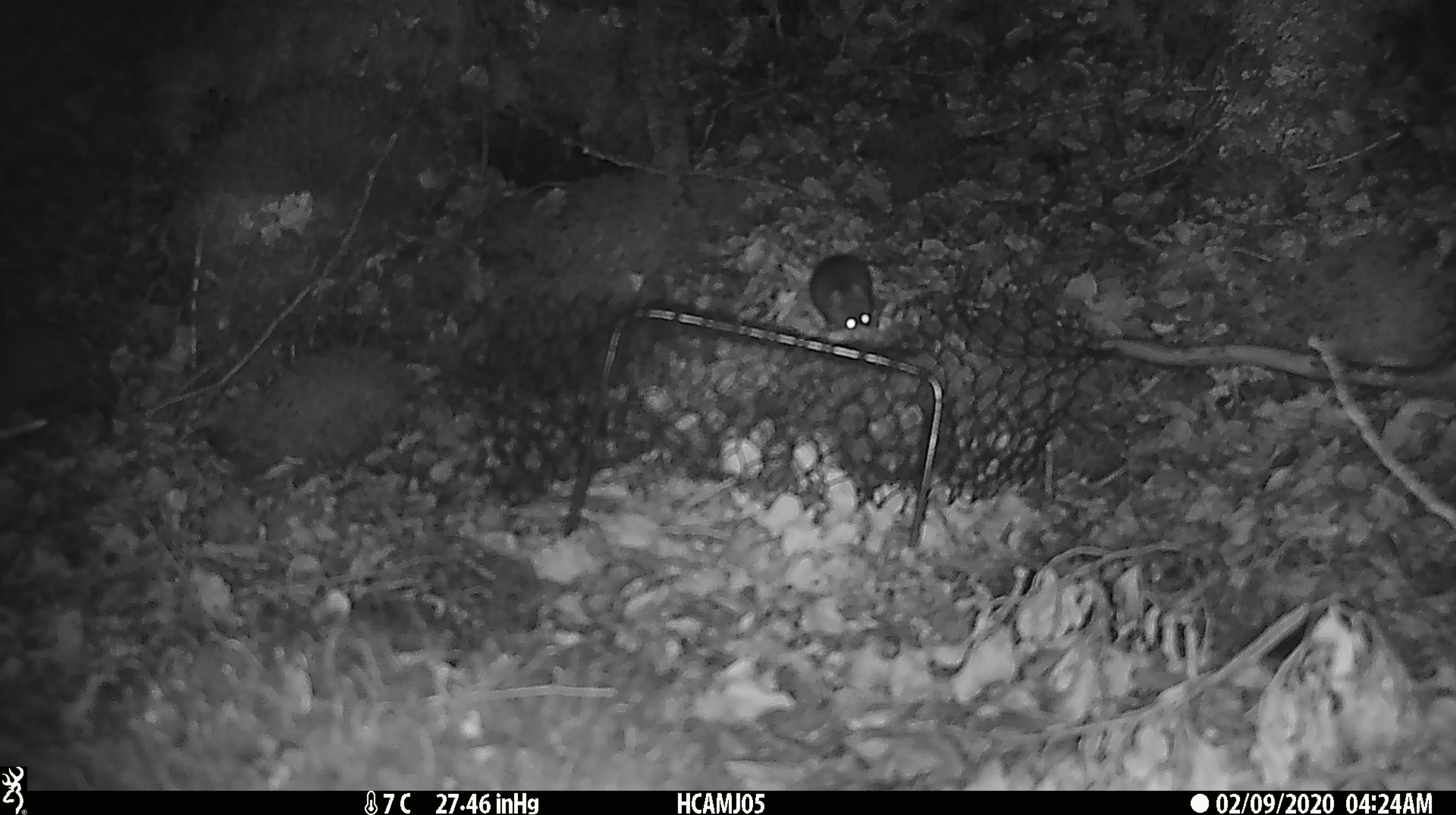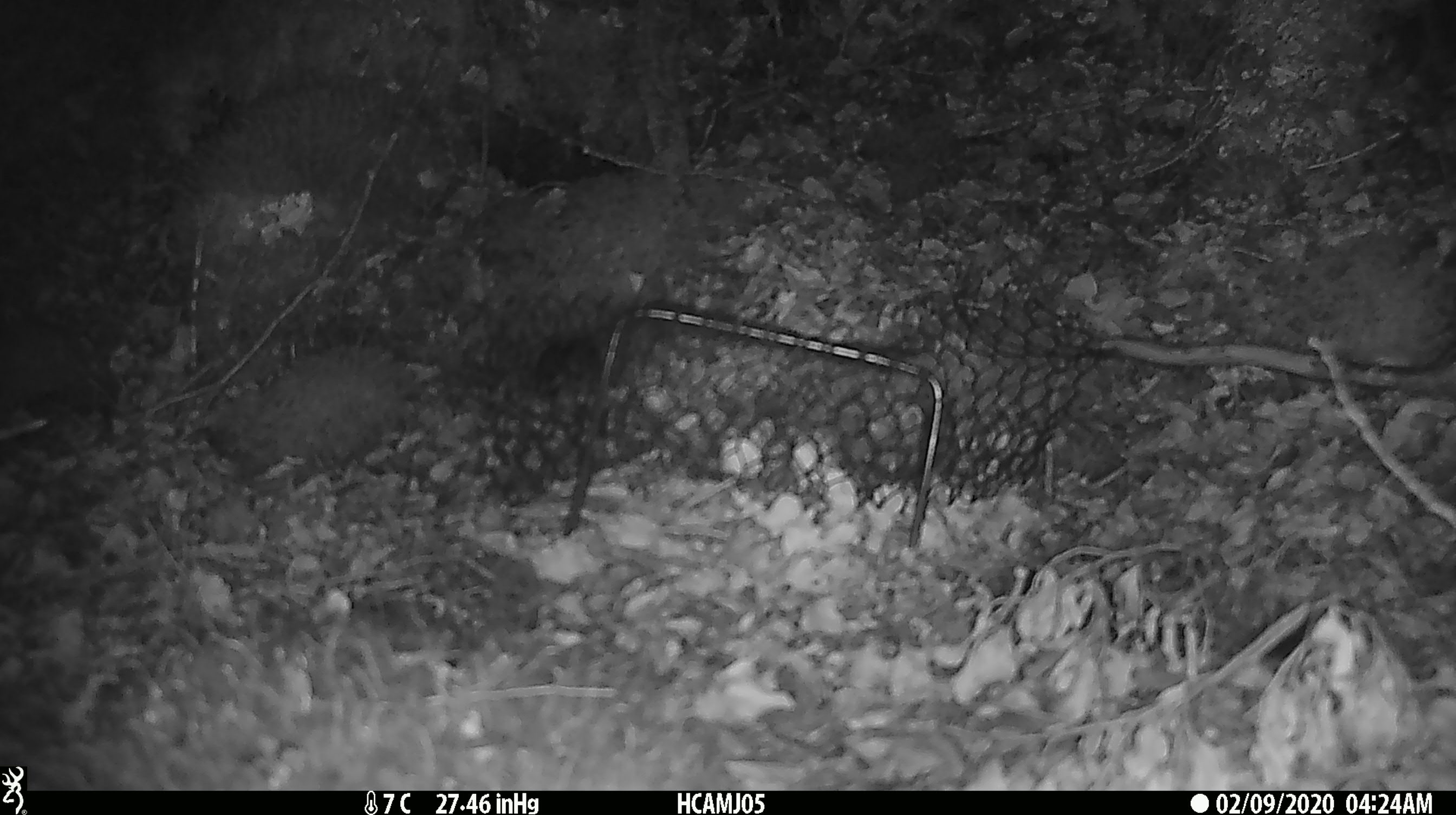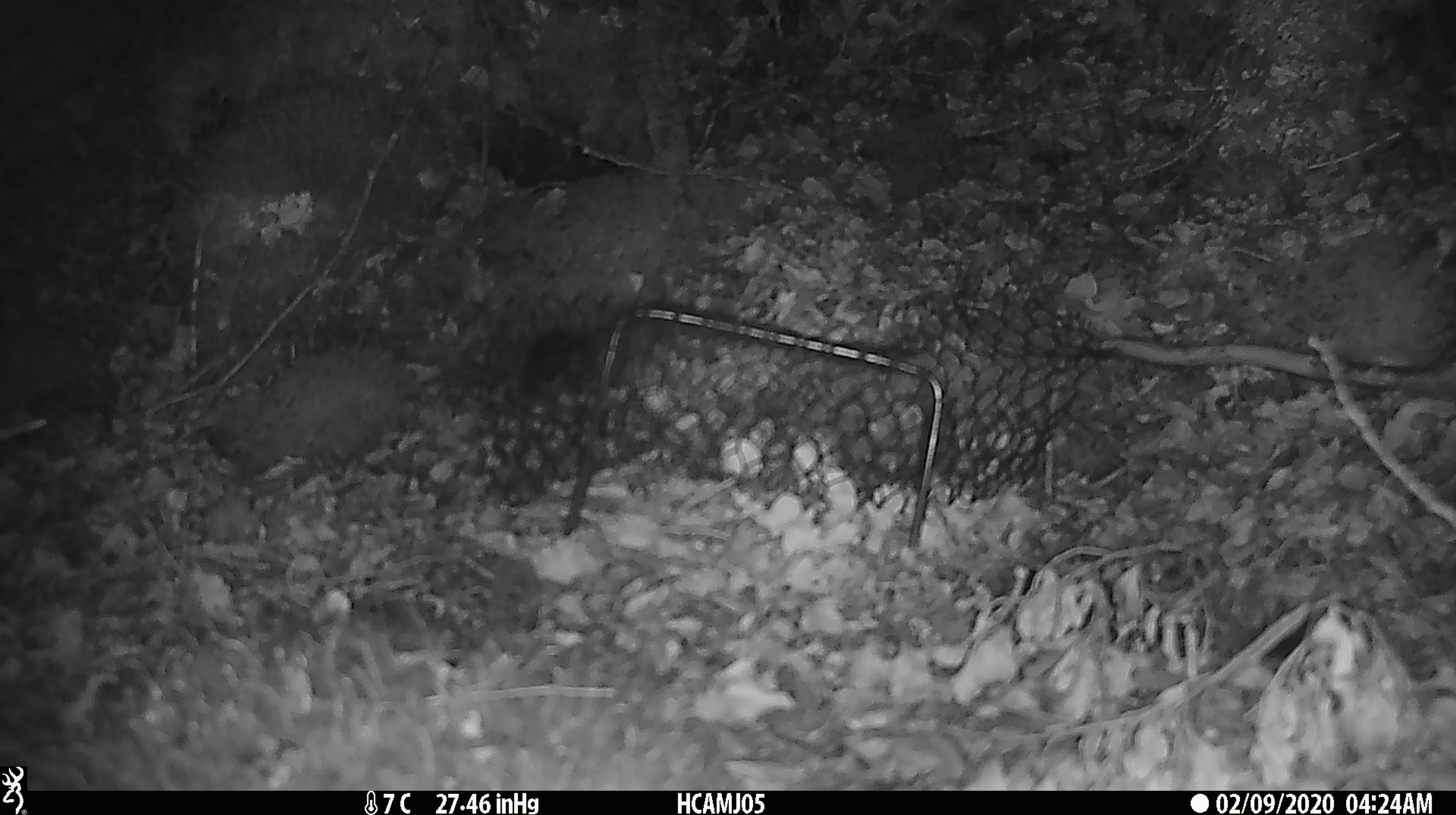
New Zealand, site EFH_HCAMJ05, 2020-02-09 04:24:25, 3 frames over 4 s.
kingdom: Animalia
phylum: Chordata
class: Mammalia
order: Rodentia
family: Muridae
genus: Mus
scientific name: Mus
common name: mouse